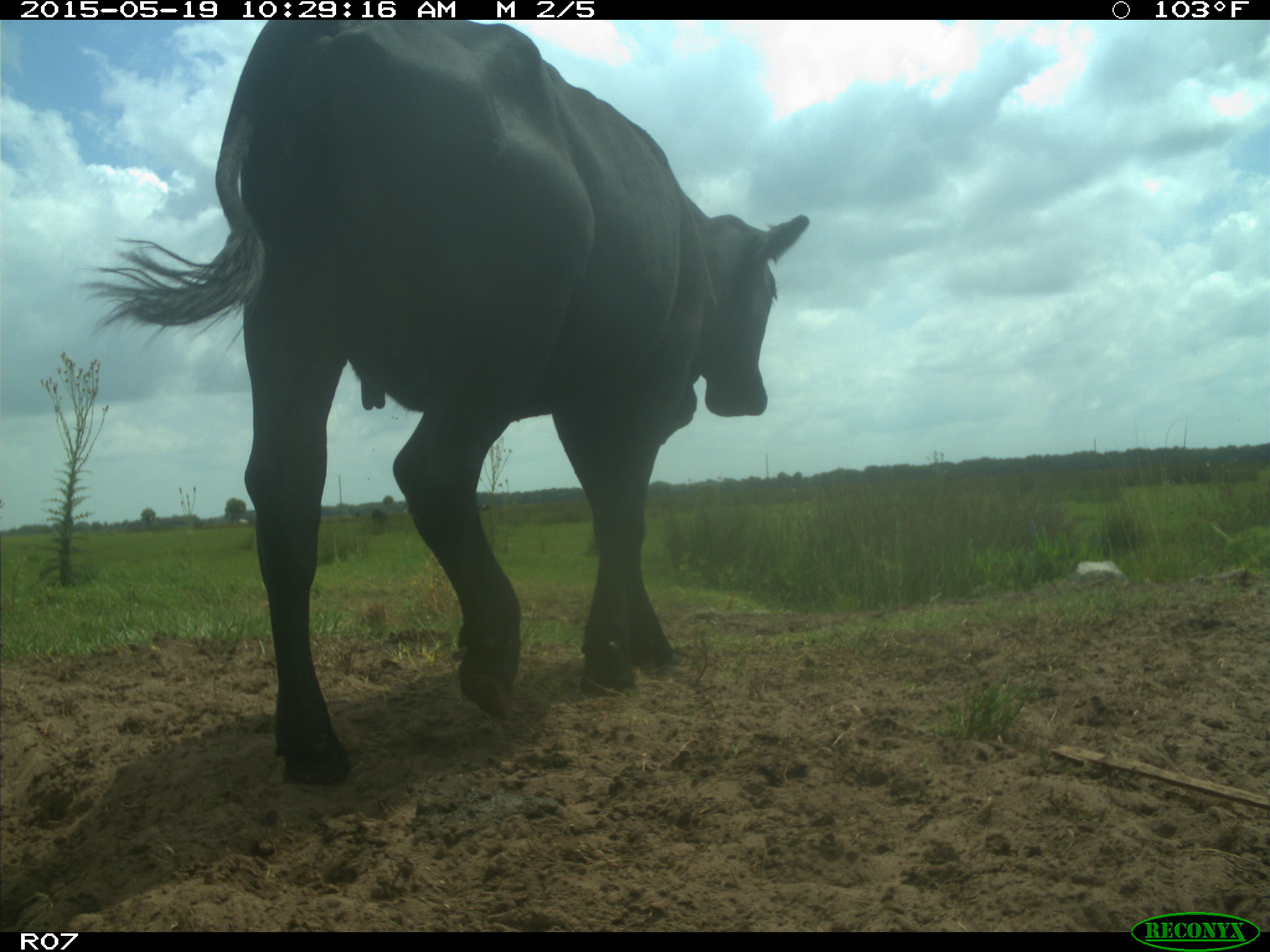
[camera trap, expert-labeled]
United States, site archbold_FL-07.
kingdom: Animalia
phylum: Chordata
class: Mammalia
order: Artiodactyla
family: Bovidae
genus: Bos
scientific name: Bos taurus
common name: domestic cow